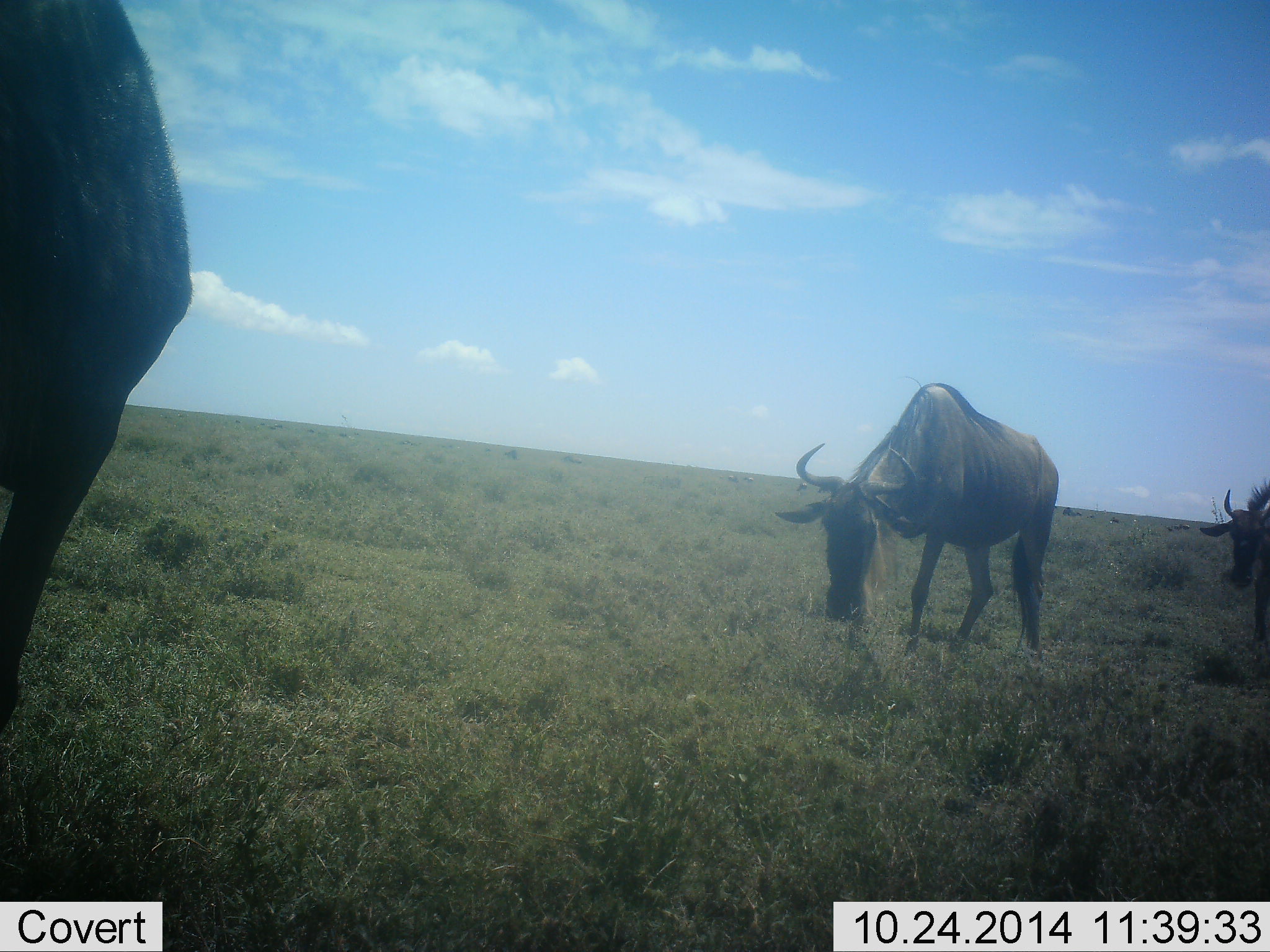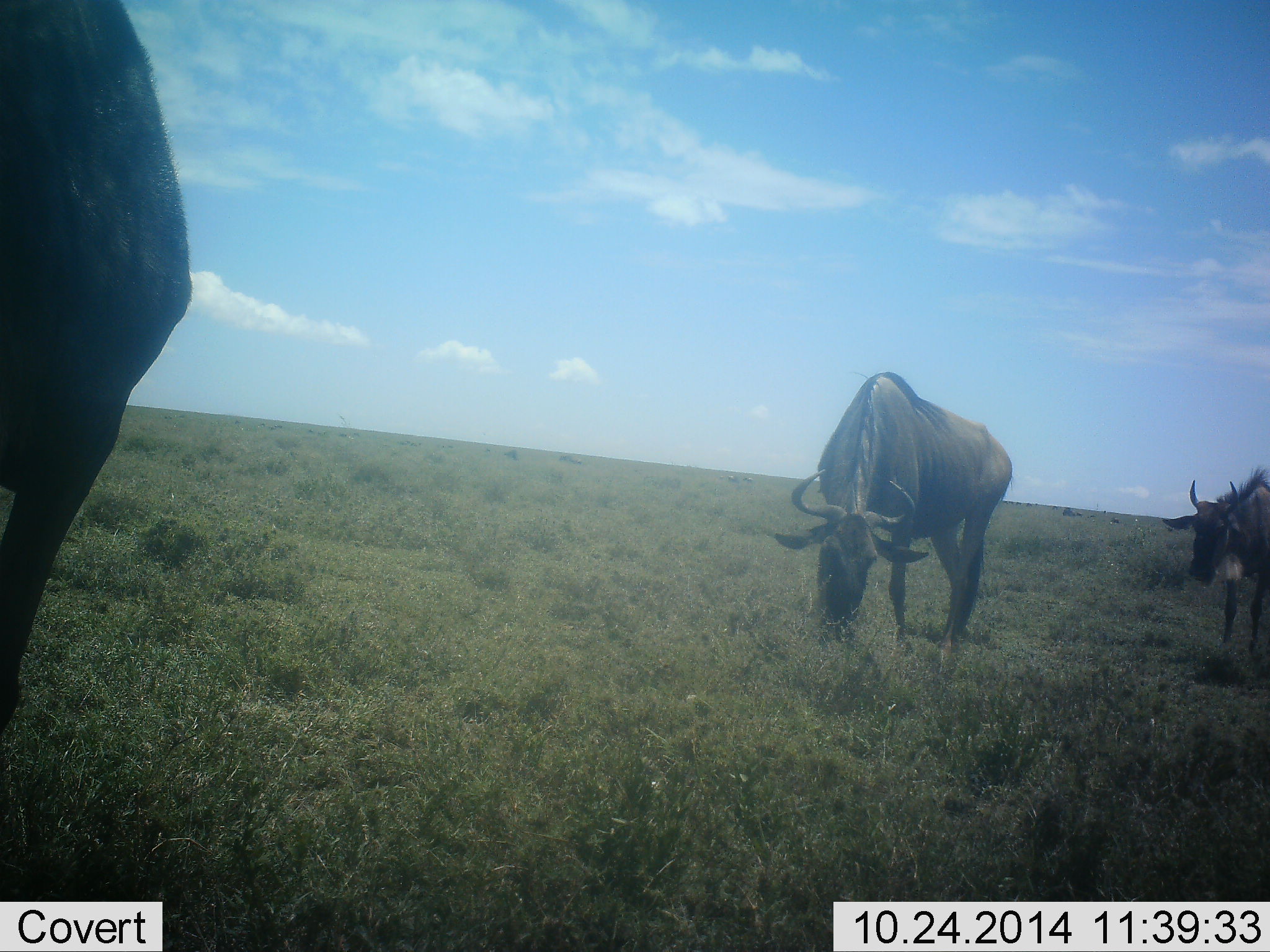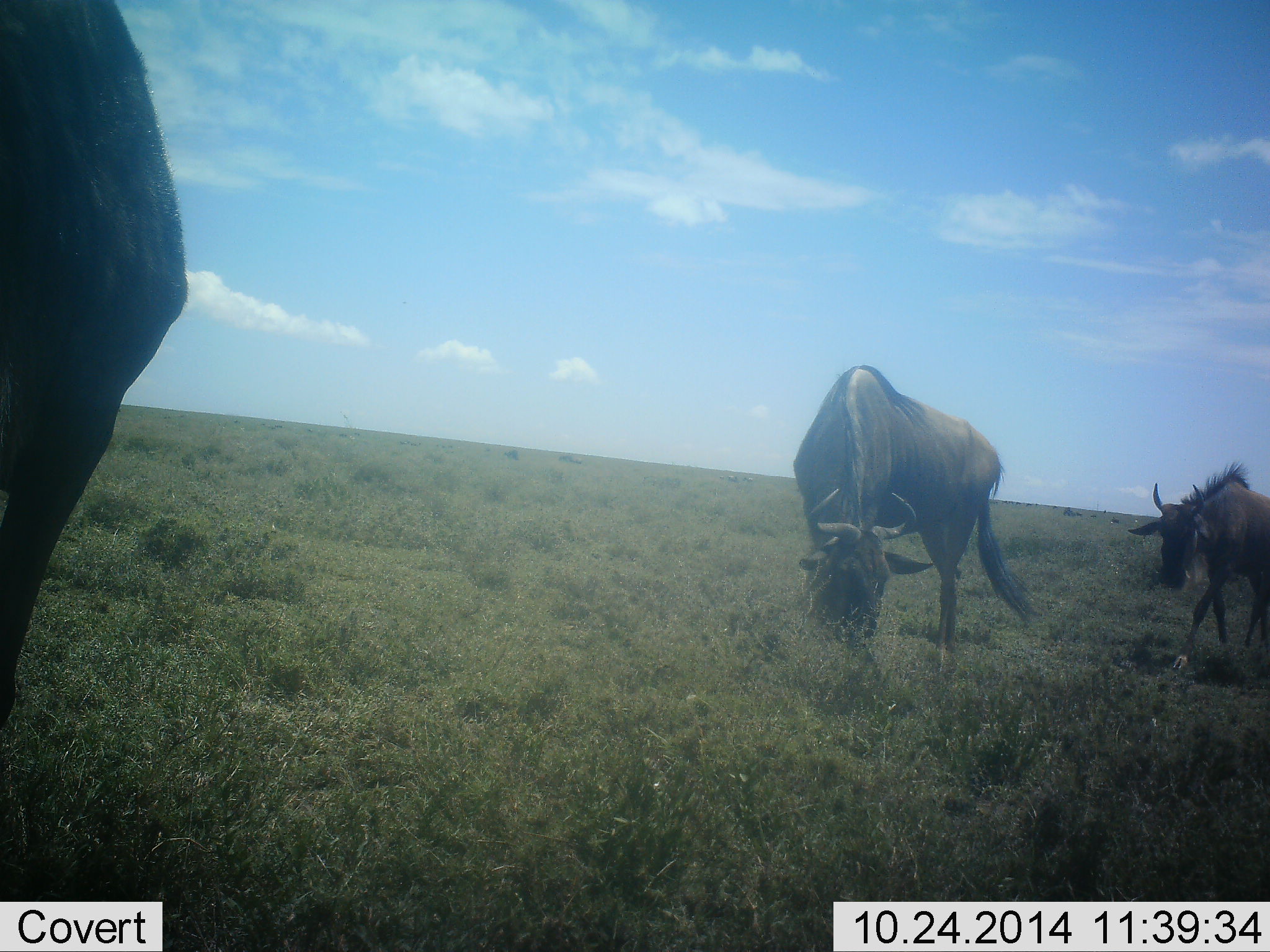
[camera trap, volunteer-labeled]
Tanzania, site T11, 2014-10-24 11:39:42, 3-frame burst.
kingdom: Animalia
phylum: Chordata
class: Mammalia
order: Artiodactyla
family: Bovidae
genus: Connochaetes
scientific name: Connochaetes taurinus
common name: blue wildebeest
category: wildebeest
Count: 3.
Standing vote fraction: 50%.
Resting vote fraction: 10%.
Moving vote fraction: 70%.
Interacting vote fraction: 0%.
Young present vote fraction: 0%.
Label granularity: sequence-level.